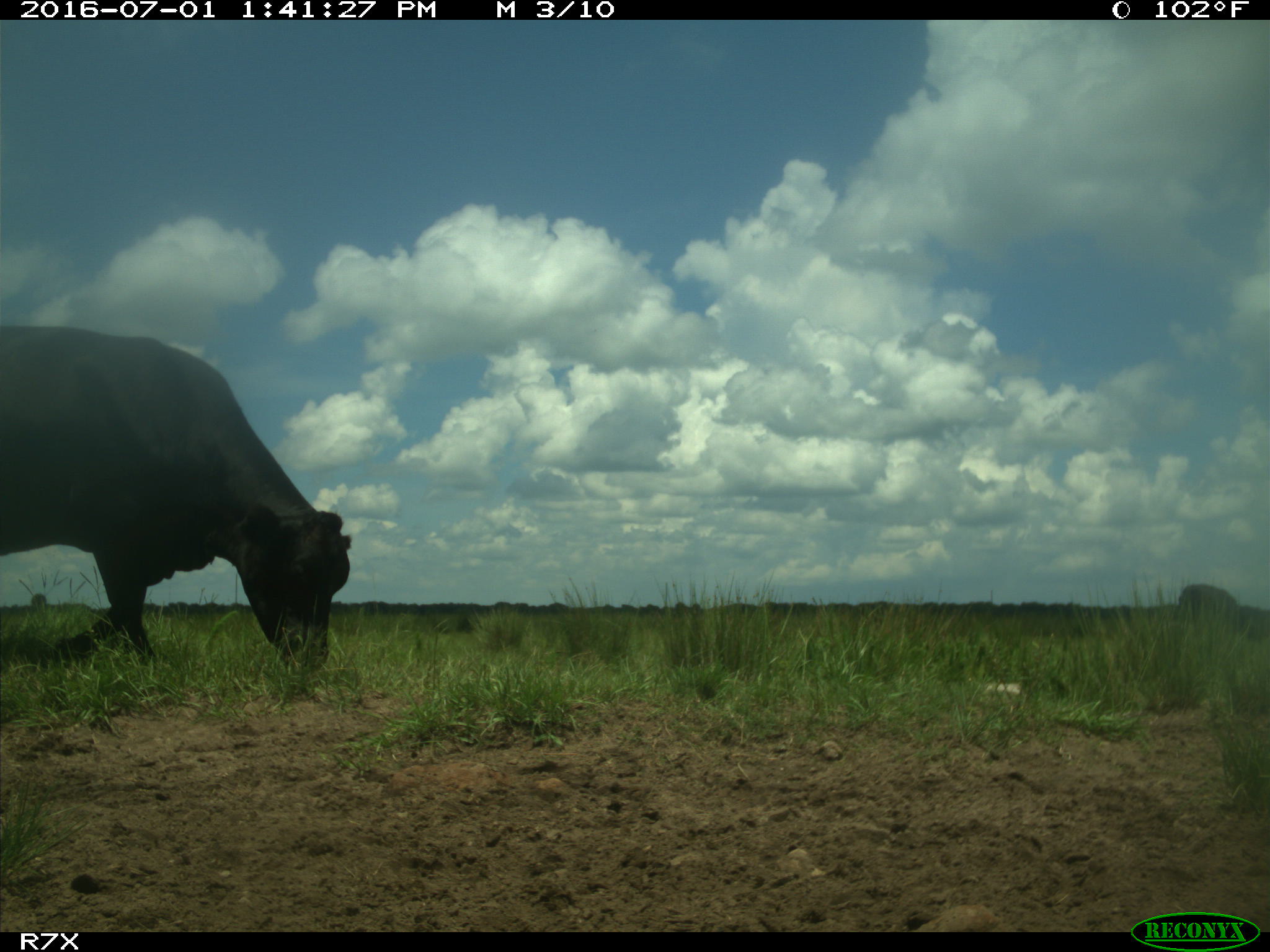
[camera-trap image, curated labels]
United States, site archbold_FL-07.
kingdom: Animalia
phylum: Chordata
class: Mammalia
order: Artiodactyla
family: Bovidae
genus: Bos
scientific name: Bos taurus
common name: domestic cow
Bos taurus (domestic cow).